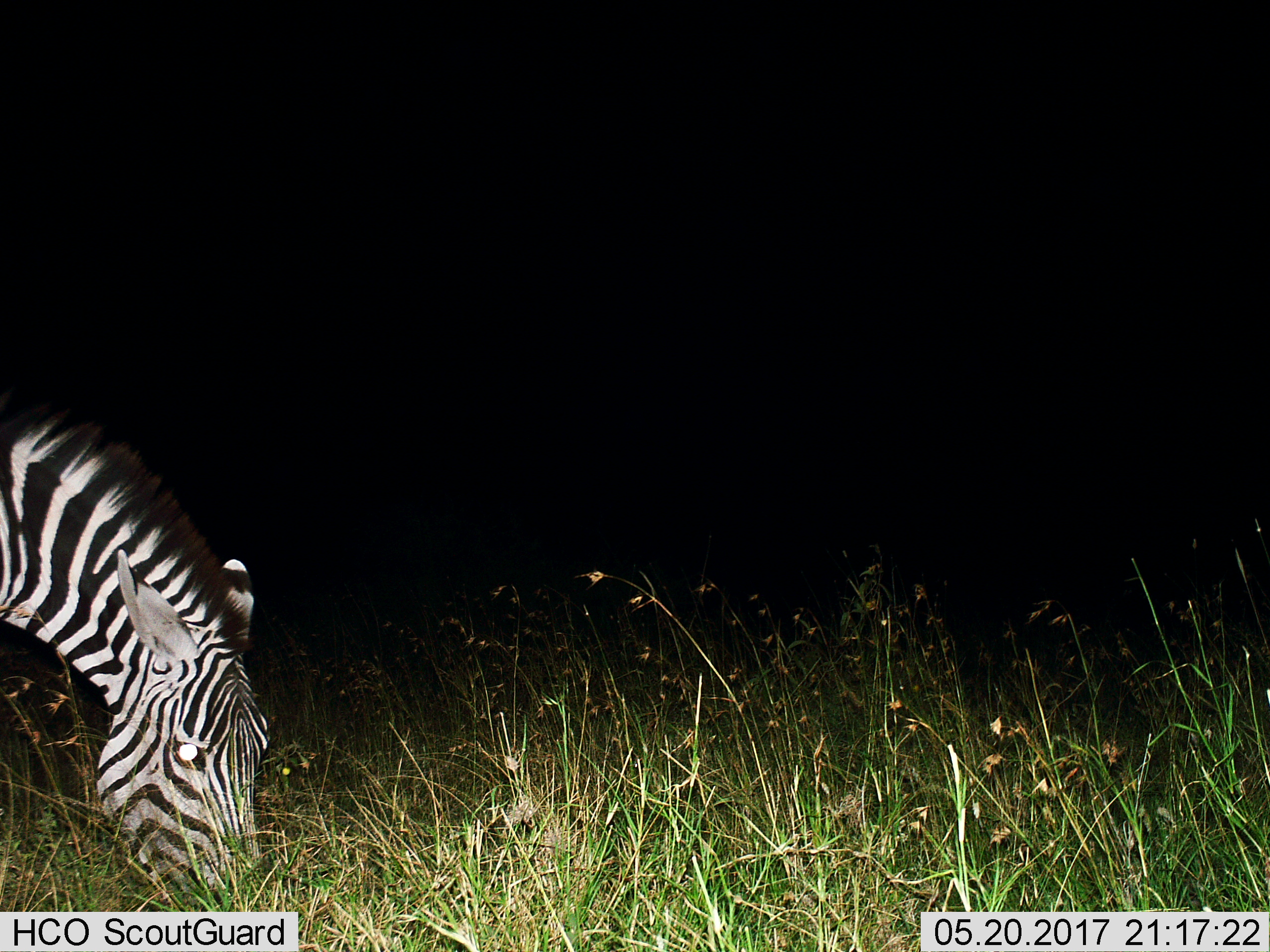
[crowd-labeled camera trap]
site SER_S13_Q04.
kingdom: Animalia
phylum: Chordata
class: Mammalia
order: Perissodactyla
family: Equidae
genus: Equus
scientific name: Equus quagga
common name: plains zebra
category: zebraplains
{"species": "zebraplains (plains zebra) (Equus quagga)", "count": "1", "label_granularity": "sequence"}